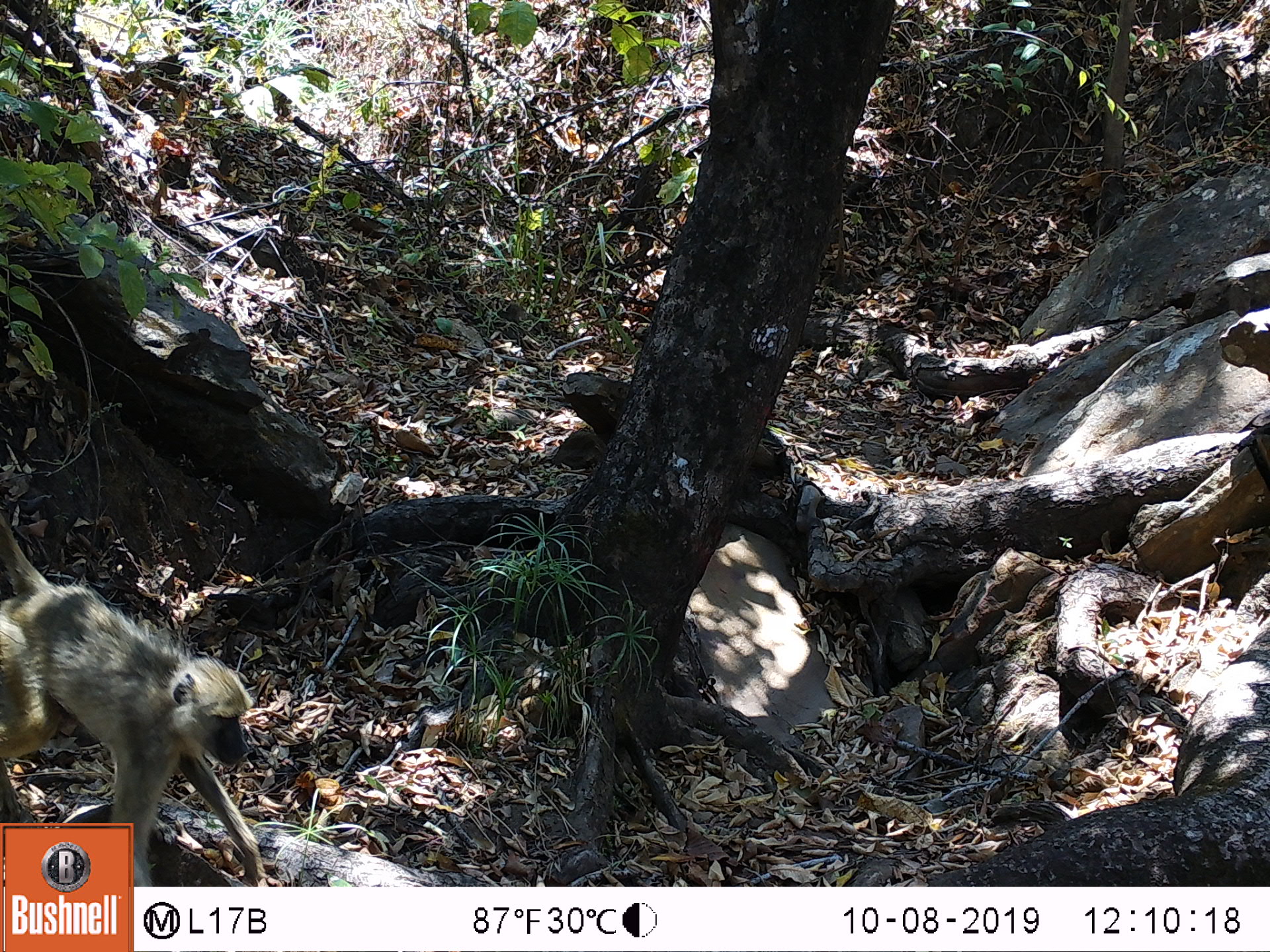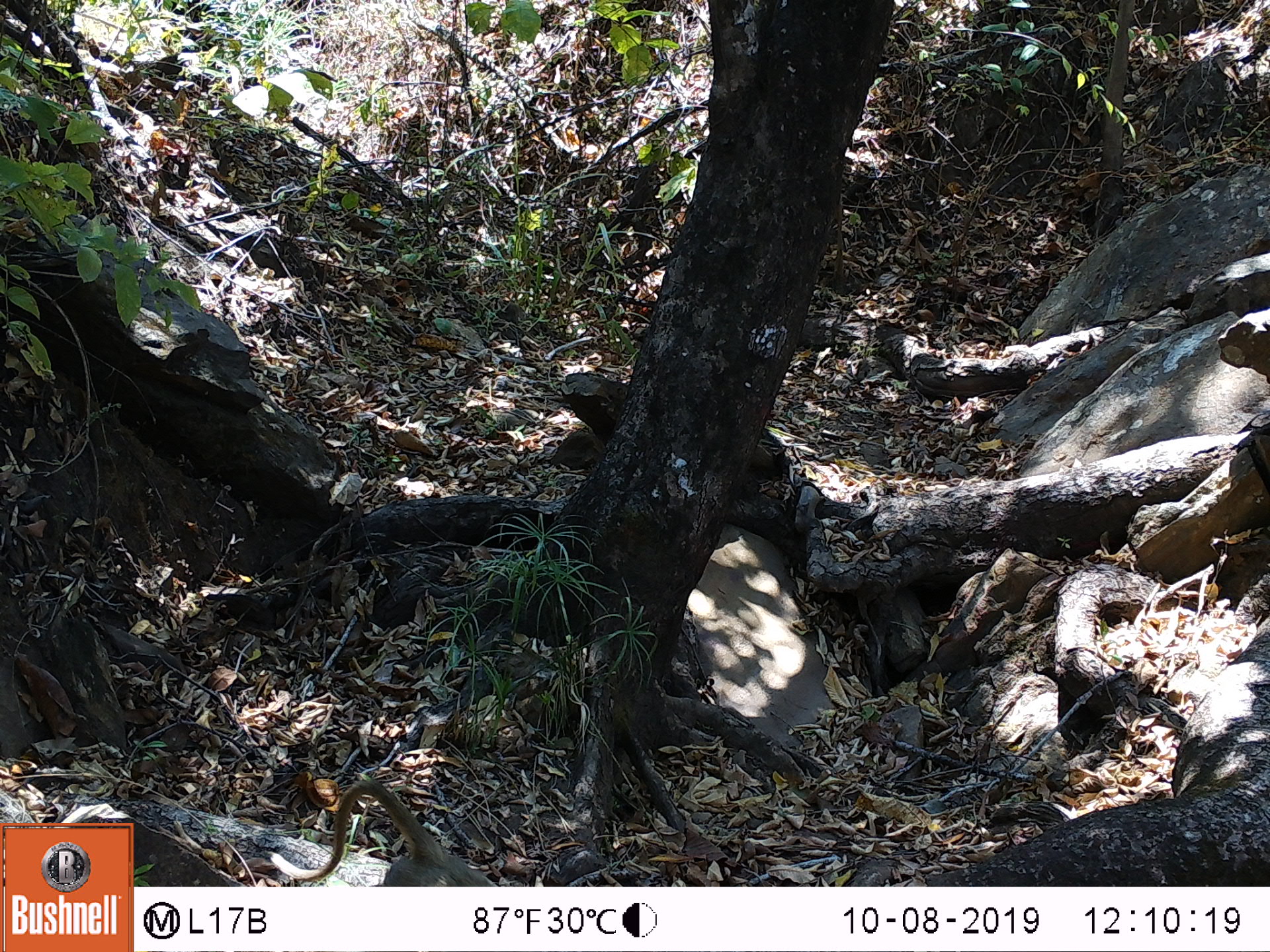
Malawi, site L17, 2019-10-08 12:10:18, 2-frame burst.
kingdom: Animalia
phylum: Chordata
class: Mammalia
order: Primates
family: Cercopithecidae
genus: Papio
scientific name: Papio cynocephalus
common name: yellow baboon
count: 1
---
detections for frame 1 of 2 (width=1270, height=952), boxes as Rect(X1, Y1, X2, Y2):
yellow baboon: Rect(2, 548, 255, 819)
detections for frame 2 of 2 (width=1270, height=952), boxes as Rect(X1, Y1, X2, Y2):
yellow baboon: Rect(255, 777, 499, 883)